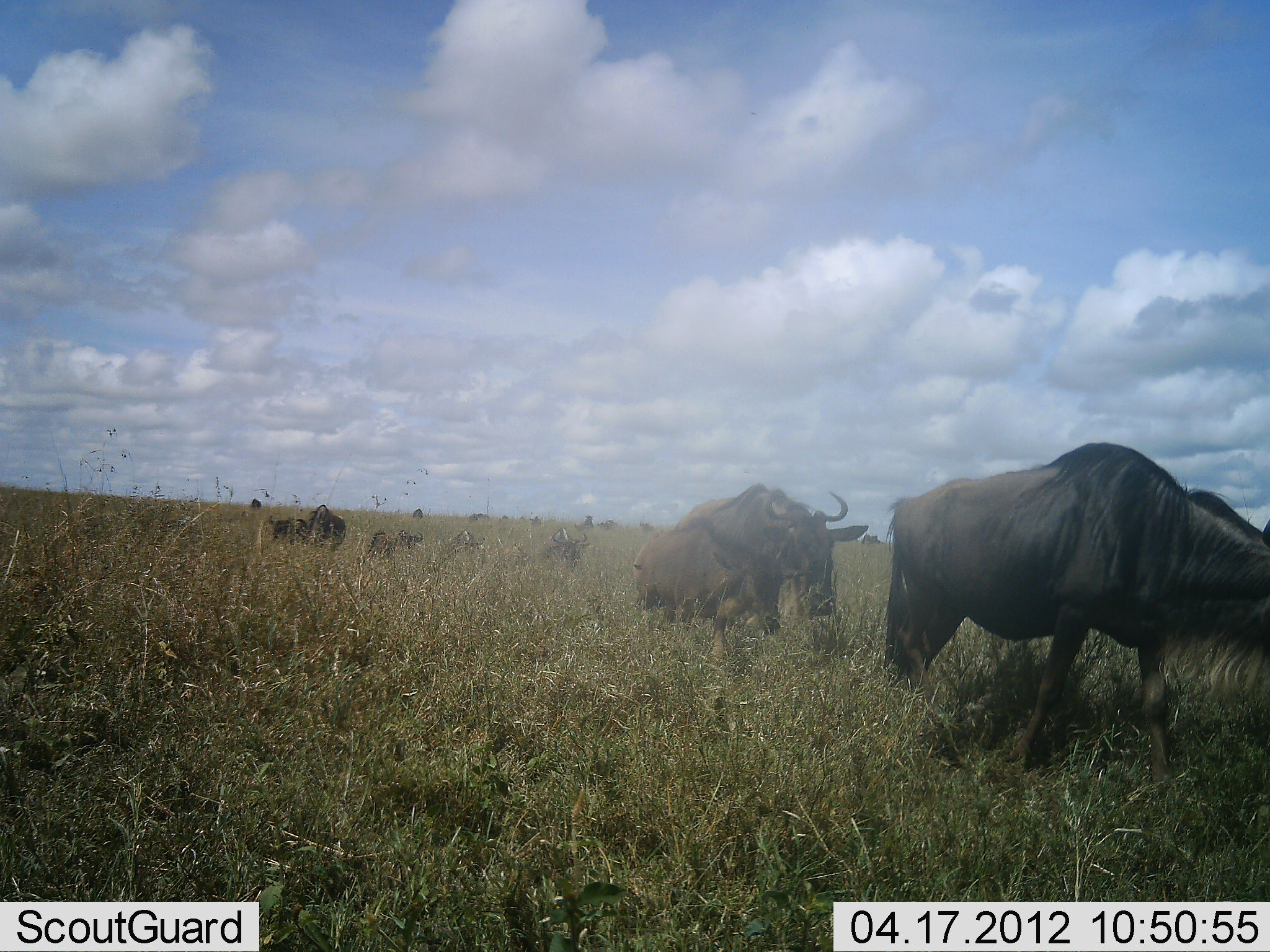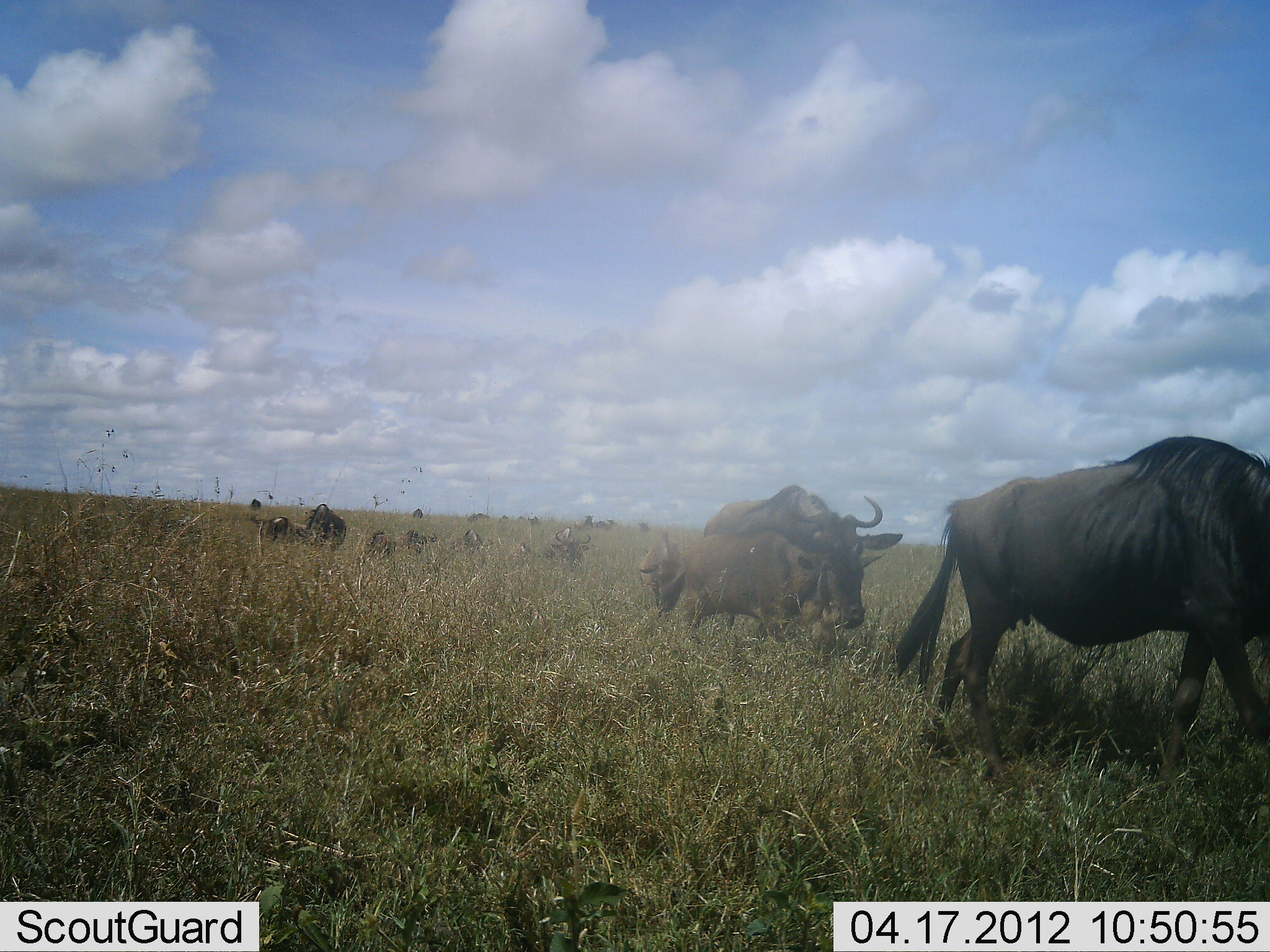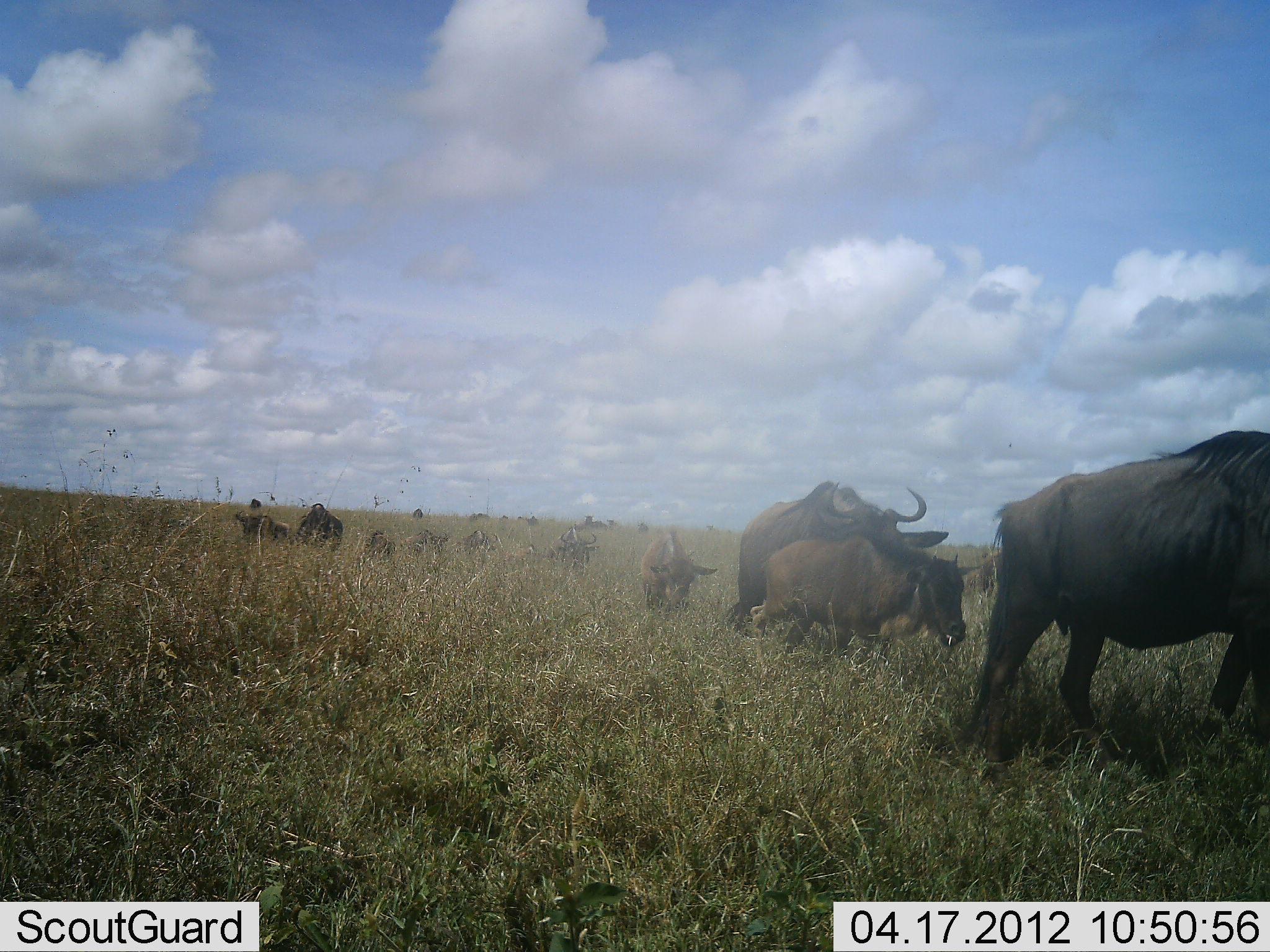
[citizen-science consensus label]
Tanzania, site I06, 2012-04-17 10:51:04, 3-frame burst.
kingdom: Animalia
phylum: Chordata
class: Mammalia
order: Artiodactyla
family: Bovidae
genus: Connochaetes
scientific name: Connochaetes taurinus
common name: blue wildebeest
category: wildebeest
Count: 11-50.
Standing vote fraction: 25%.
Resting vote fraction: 12%.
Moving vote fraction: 100%.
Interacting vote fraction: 8%.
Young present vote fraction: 54%.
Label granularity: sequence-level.